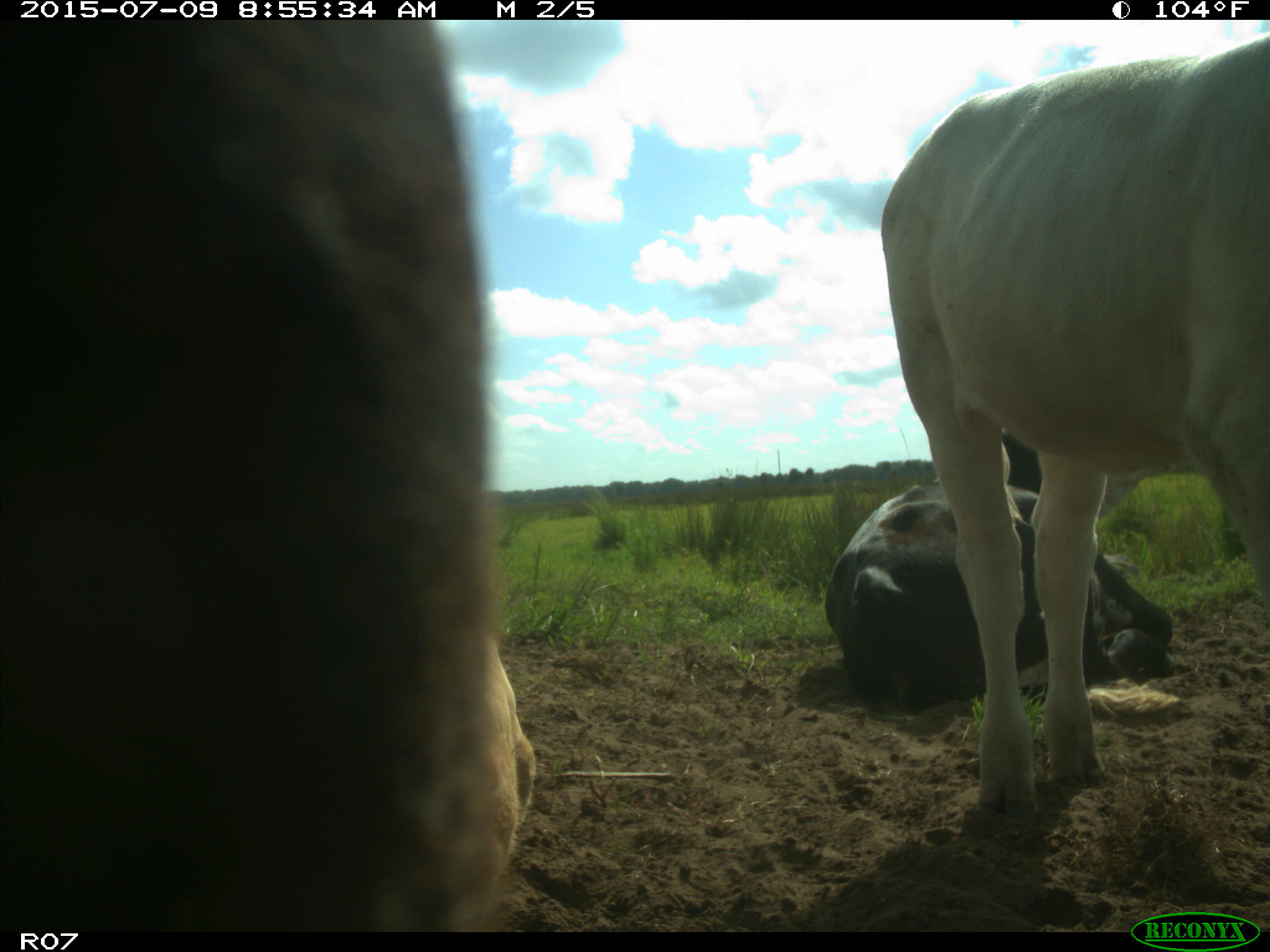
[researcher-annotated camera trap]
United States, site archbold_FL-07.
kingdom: Animalia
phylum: Chordata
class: Mammalia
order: Artiodactyla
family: Bovidae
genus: Bos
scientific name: Bos taurus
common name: domestic cow